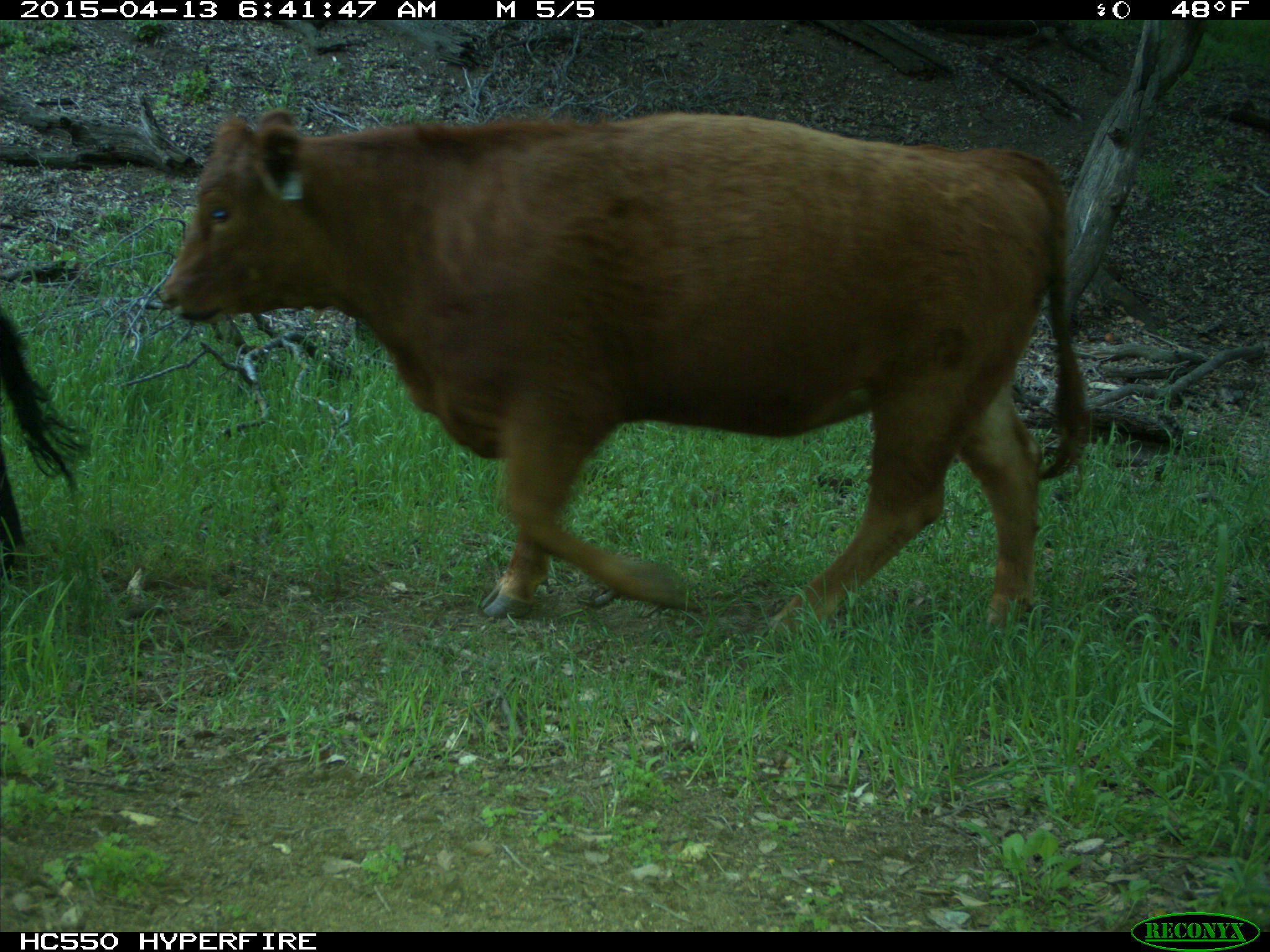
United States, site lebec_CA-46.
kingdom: Animalia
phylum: Chordata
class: Mammalia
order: Artiodactyla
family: Bovidae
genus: Bos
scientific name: Bos taurus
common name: domestic cow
Bos taurus (domestic cow).